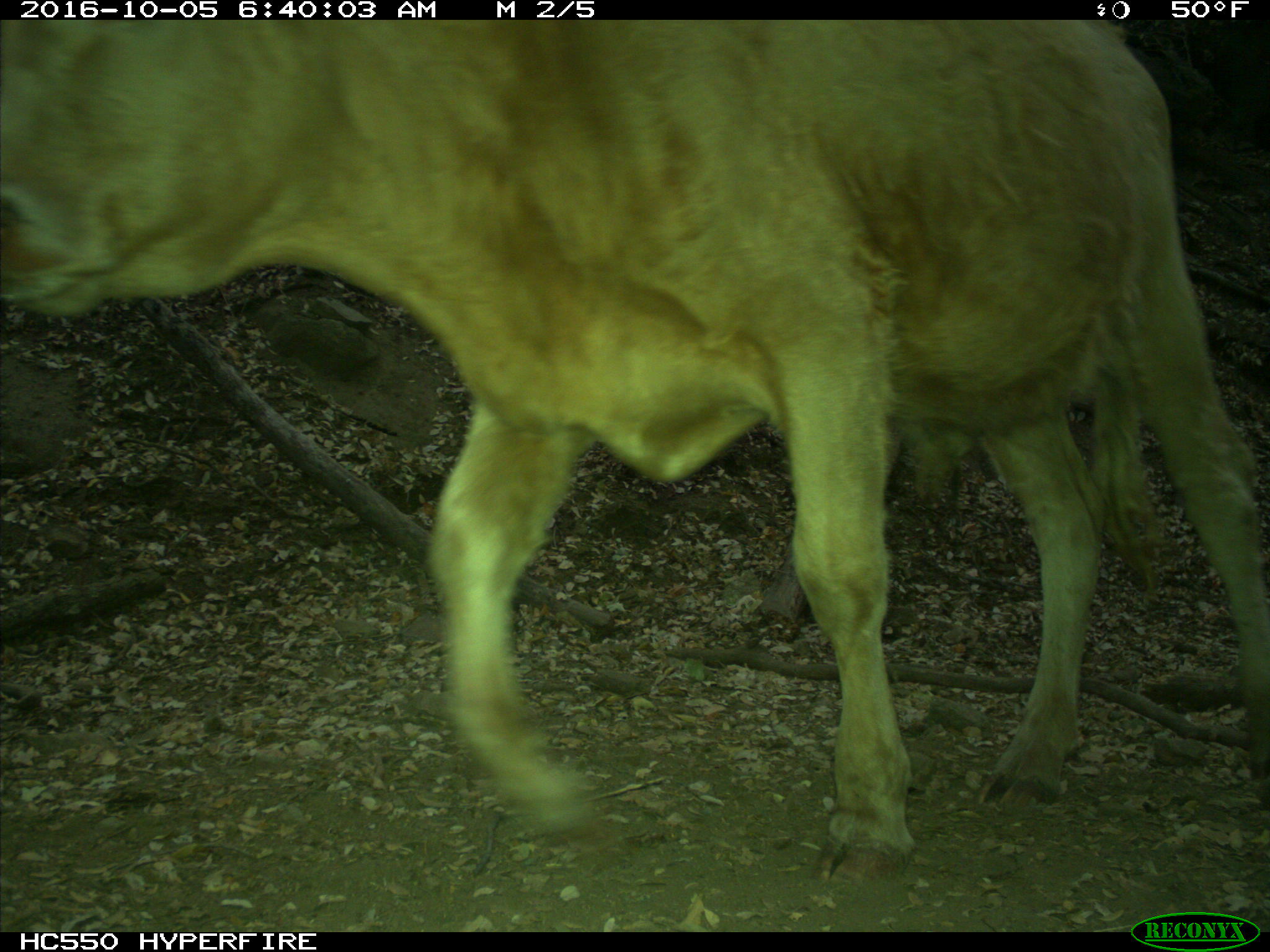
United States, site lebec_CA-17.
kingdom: Animalia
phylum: Chordata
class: Mammalia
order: Artiodactyla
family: Bovidae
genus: Bos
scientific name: Bos taurus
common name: domestic cow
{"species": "Bos taurus (domestic cow)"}